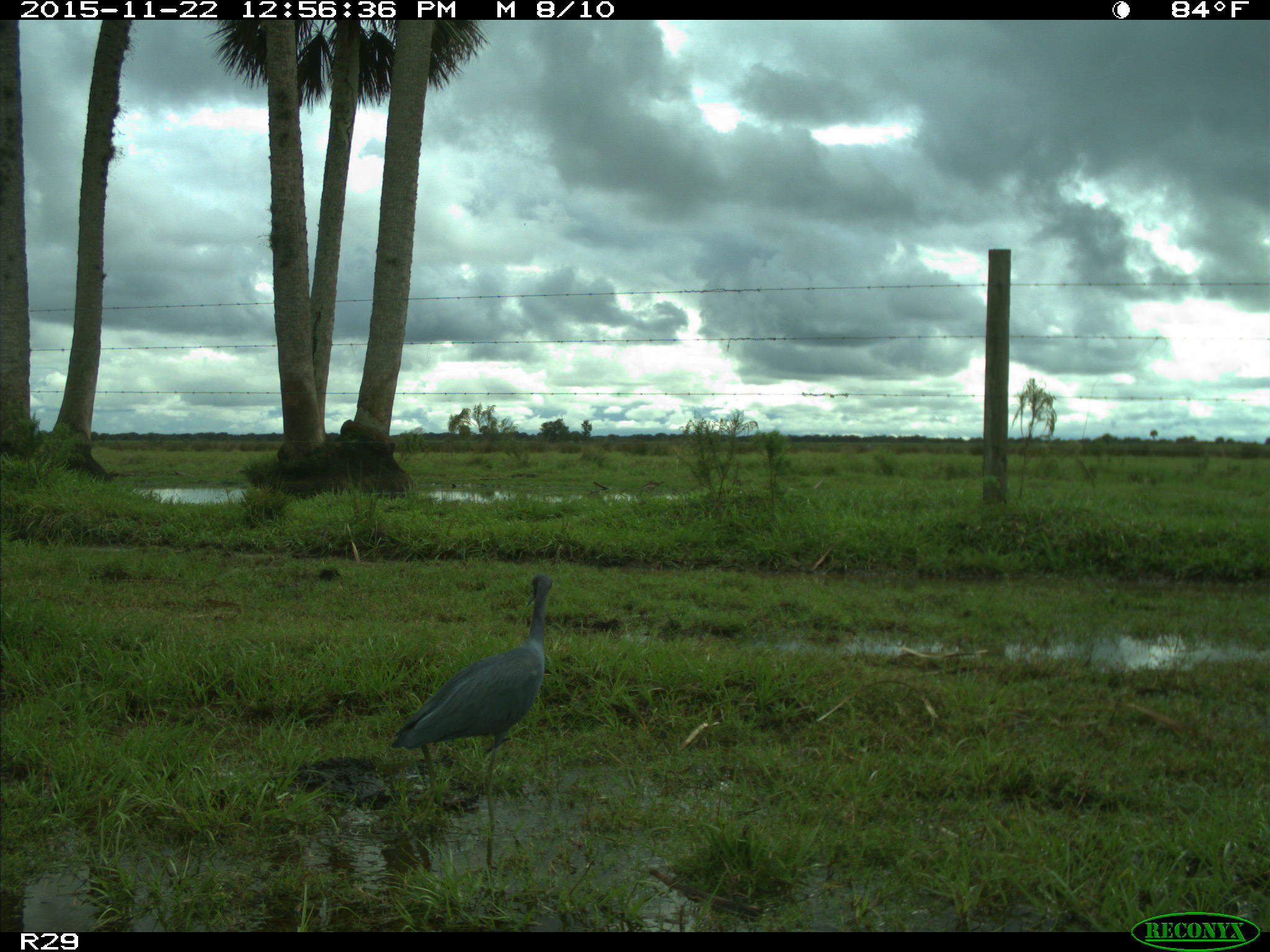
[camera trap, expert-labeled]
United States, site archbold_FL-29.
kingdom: Animalia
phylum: Chordata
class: Aves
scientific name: Aves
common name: birds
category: unidentified bird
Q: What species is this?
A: Unidentified bird (birds) (Aves).